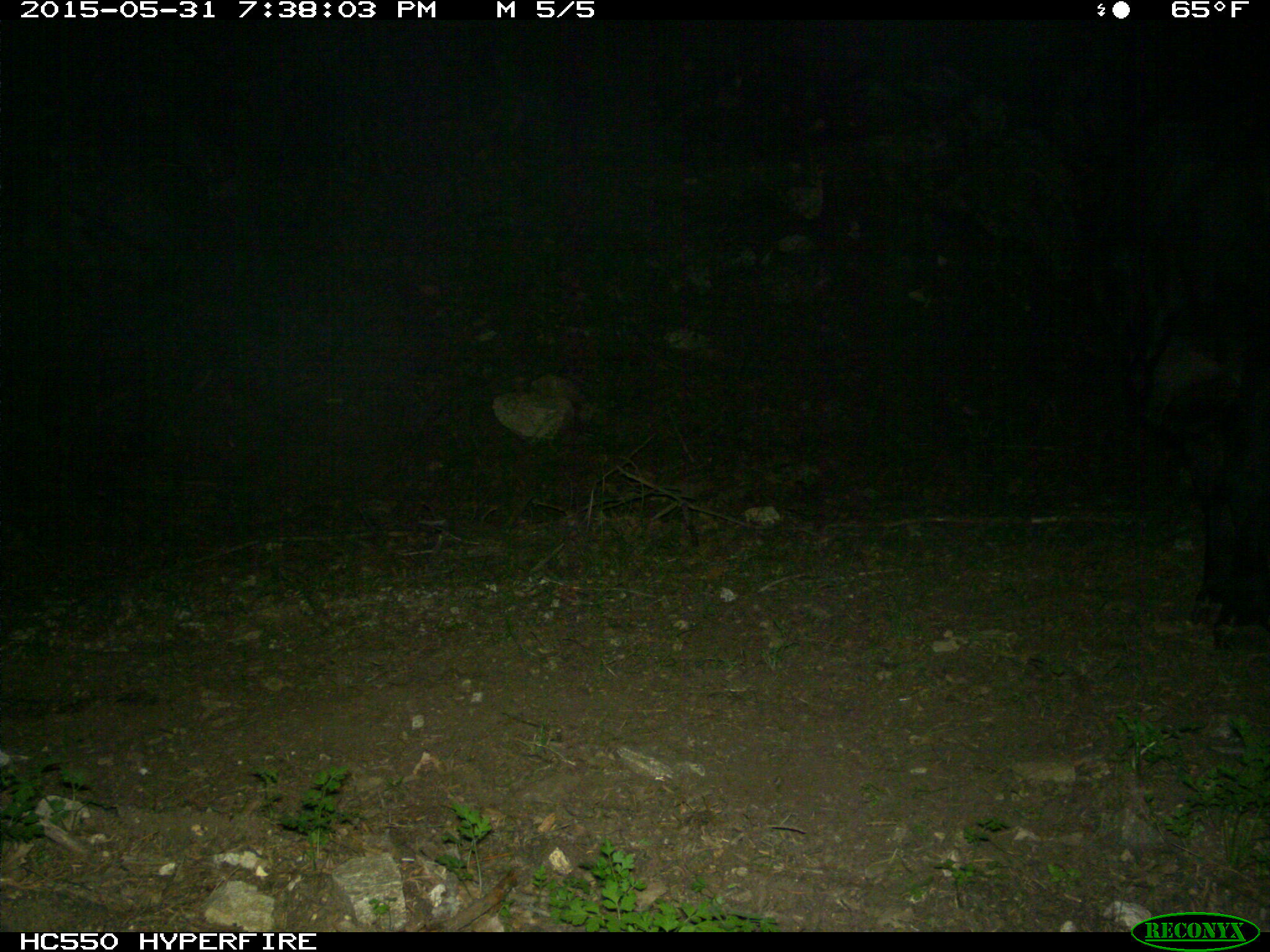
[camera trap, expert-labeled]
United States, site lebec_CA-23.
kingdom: Animalia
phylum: Chordata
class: Mammalia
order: Artiodactyla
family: Bovidae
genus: Bos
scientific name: Bos taurus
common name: domestic cow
Bos taurus (domestic cow).